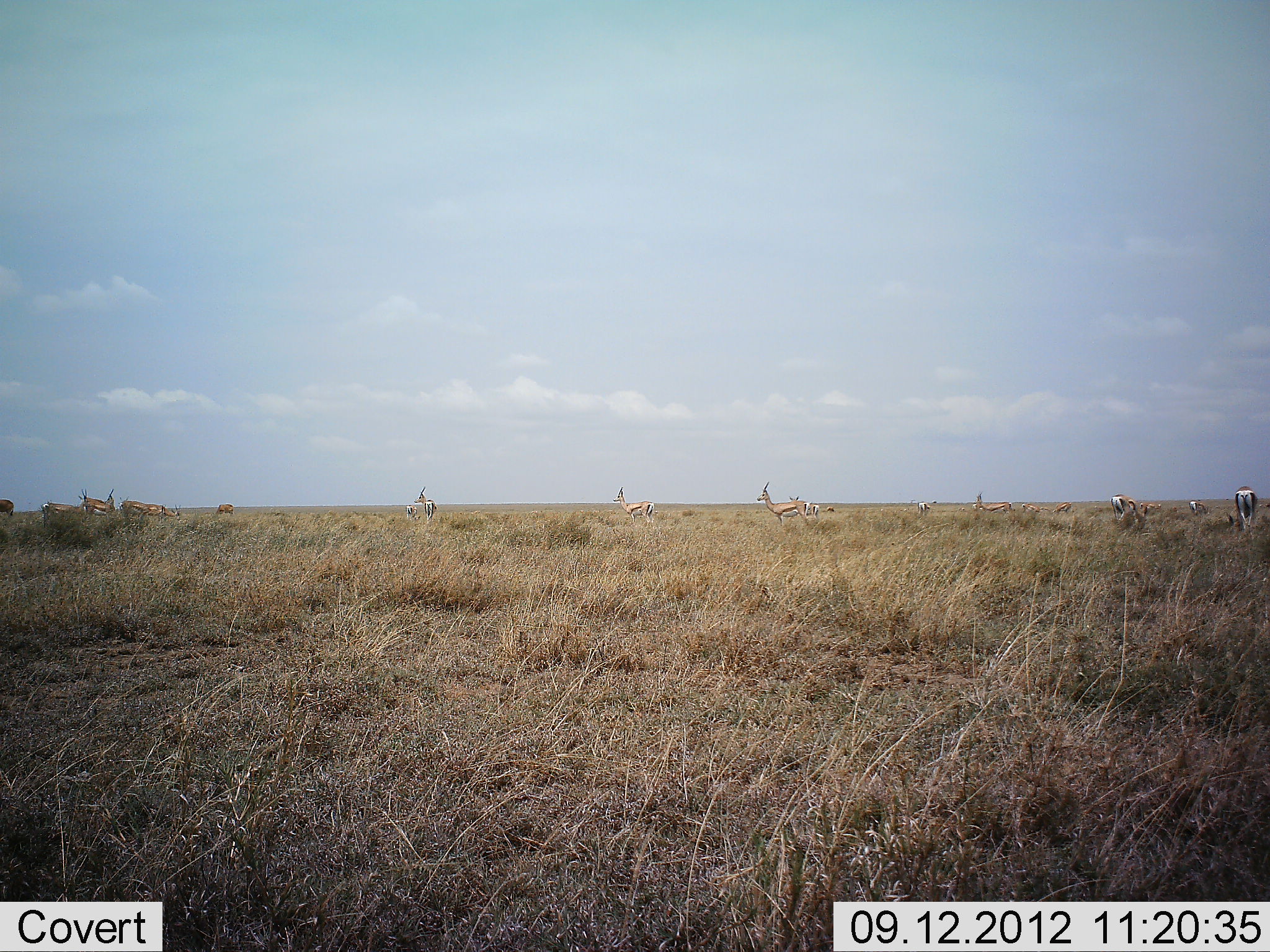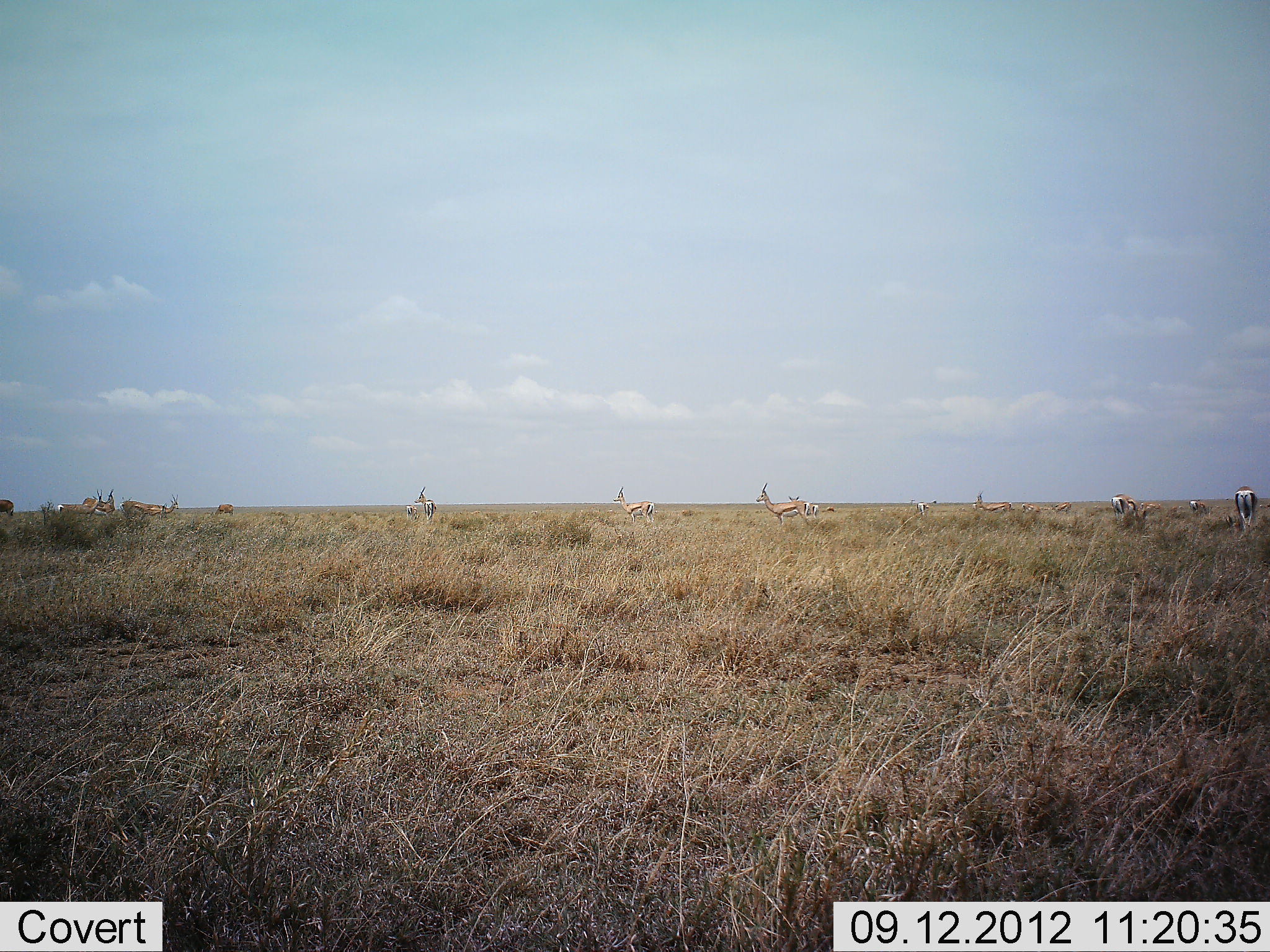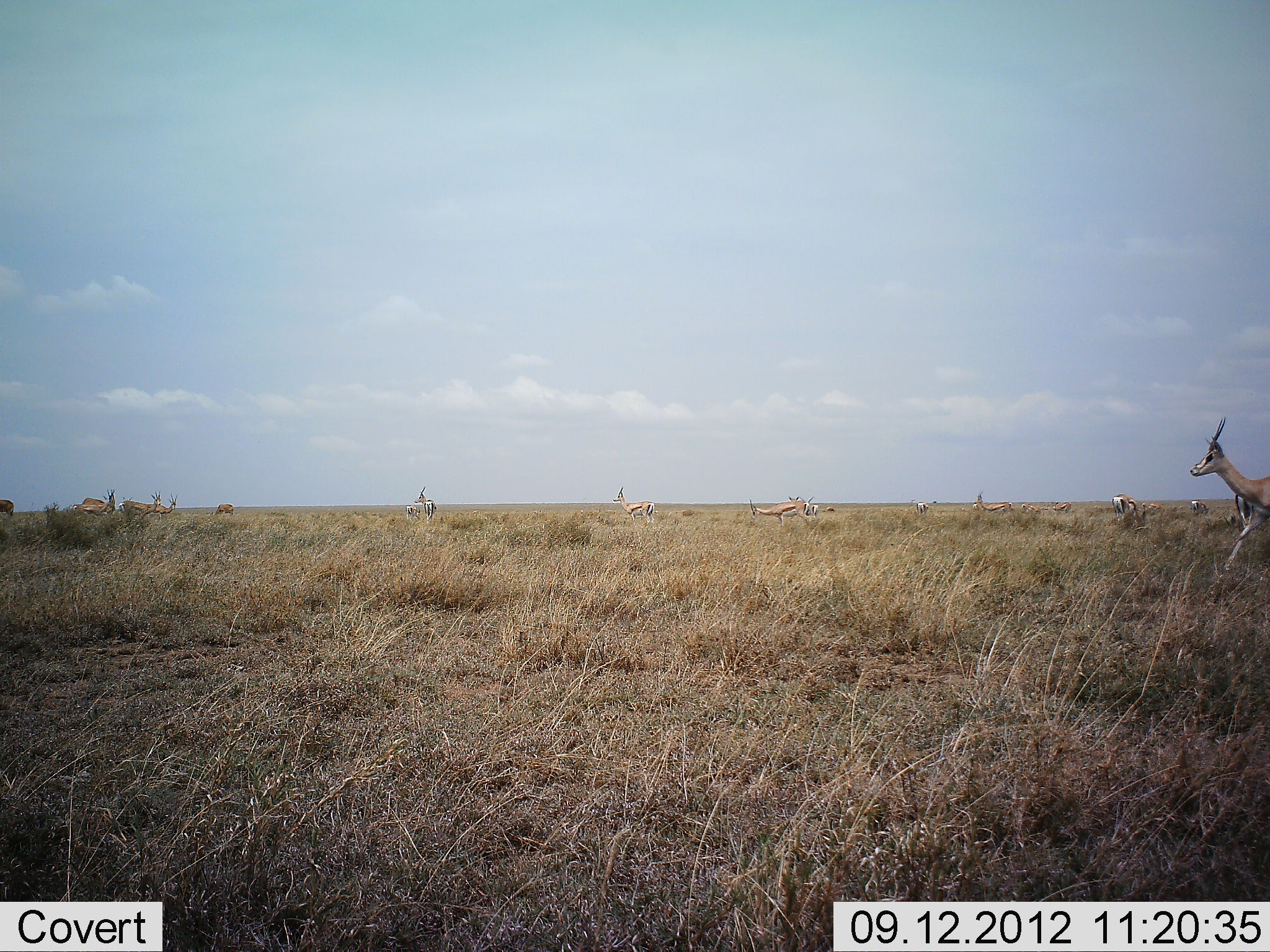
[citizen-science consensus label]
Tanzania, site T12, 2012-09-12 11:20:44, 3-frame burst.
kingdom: Animalia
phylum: Chordata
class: Mammalia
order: Artiodactyla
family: Bovidae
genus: Eudorcas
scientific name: Eudorcas thomsonii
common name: thomson's gazelle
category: gazellethomsons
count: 11-50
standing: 80%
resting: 10%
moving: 80%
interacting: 0%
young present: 0%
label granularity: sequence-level